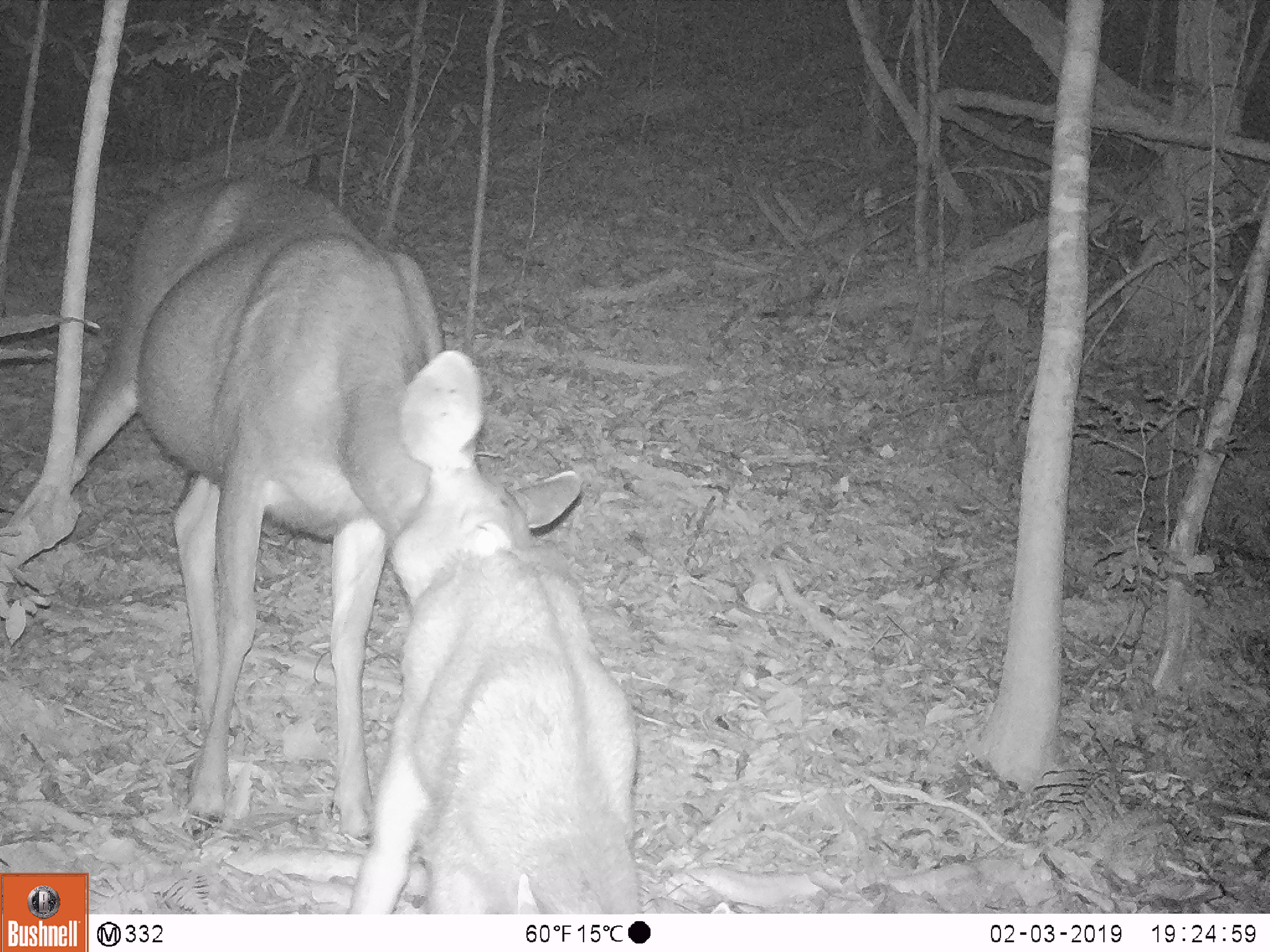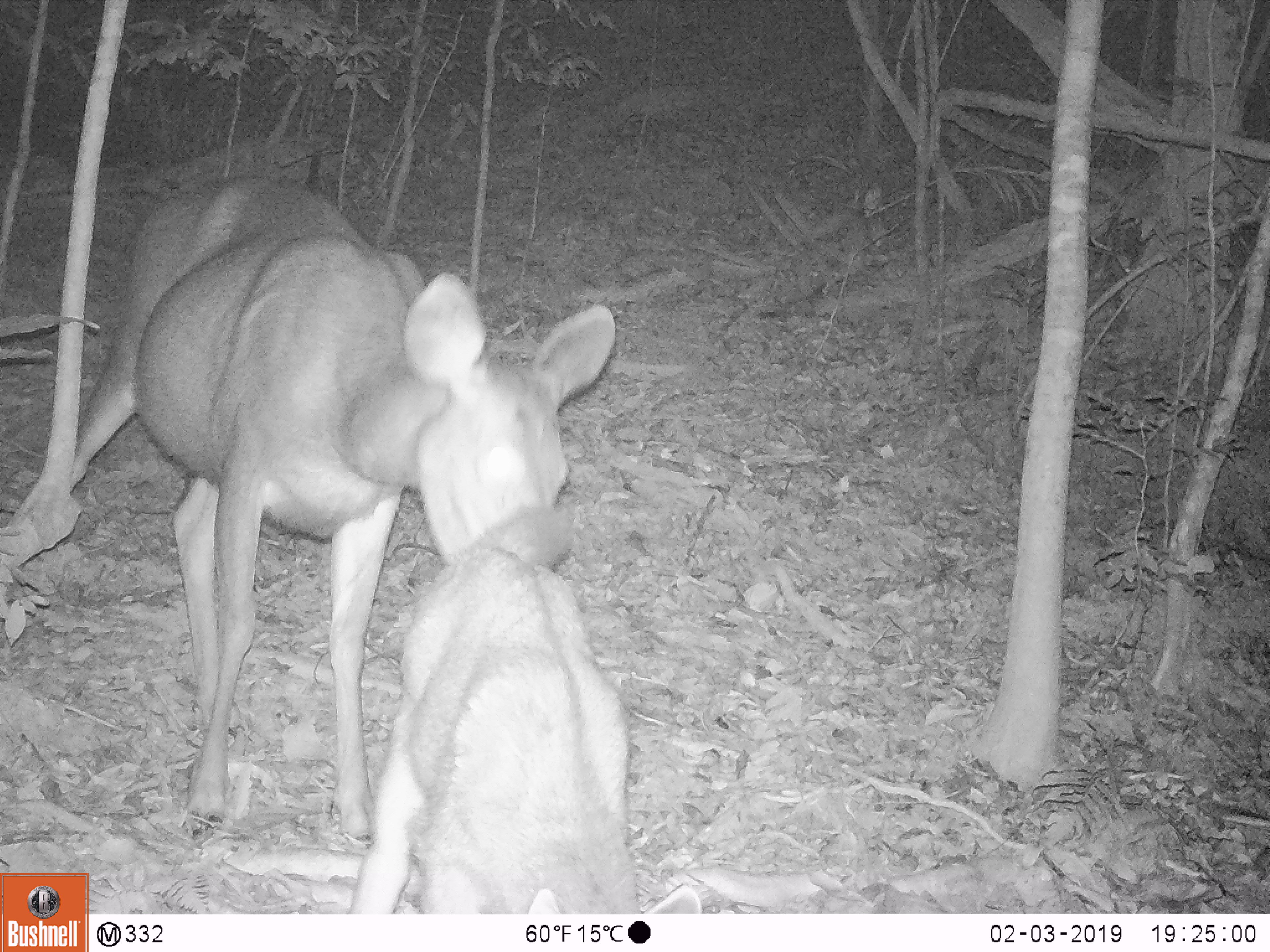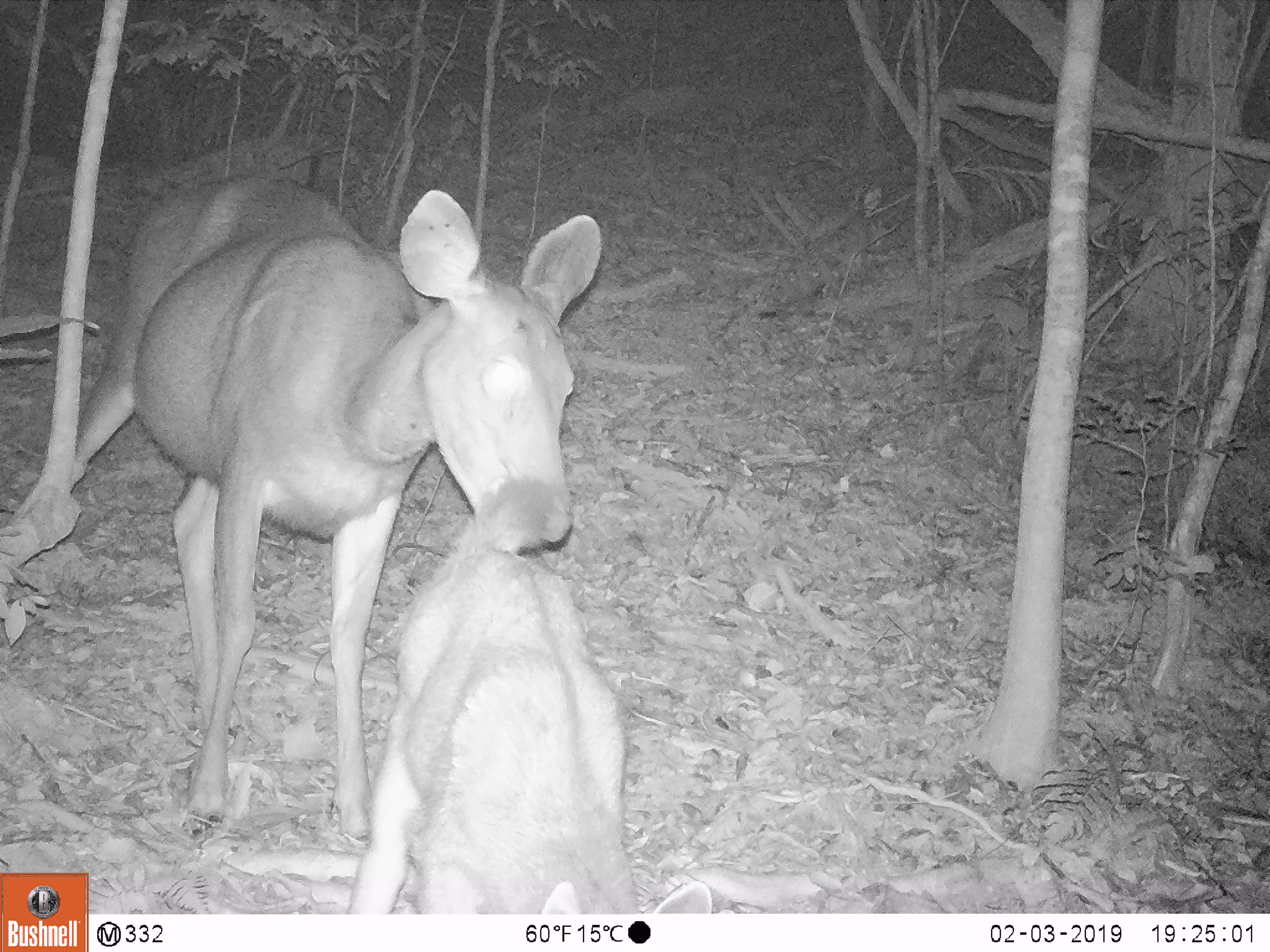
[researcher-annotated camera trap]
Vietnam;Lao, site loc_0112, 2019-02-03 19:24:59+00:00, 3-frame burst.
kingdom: Animalia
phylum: Chordata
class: Mammalia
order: Artiodactyla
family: Cervidae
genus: Rusa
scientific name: Rusa unicolor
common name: sambar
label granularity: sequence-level